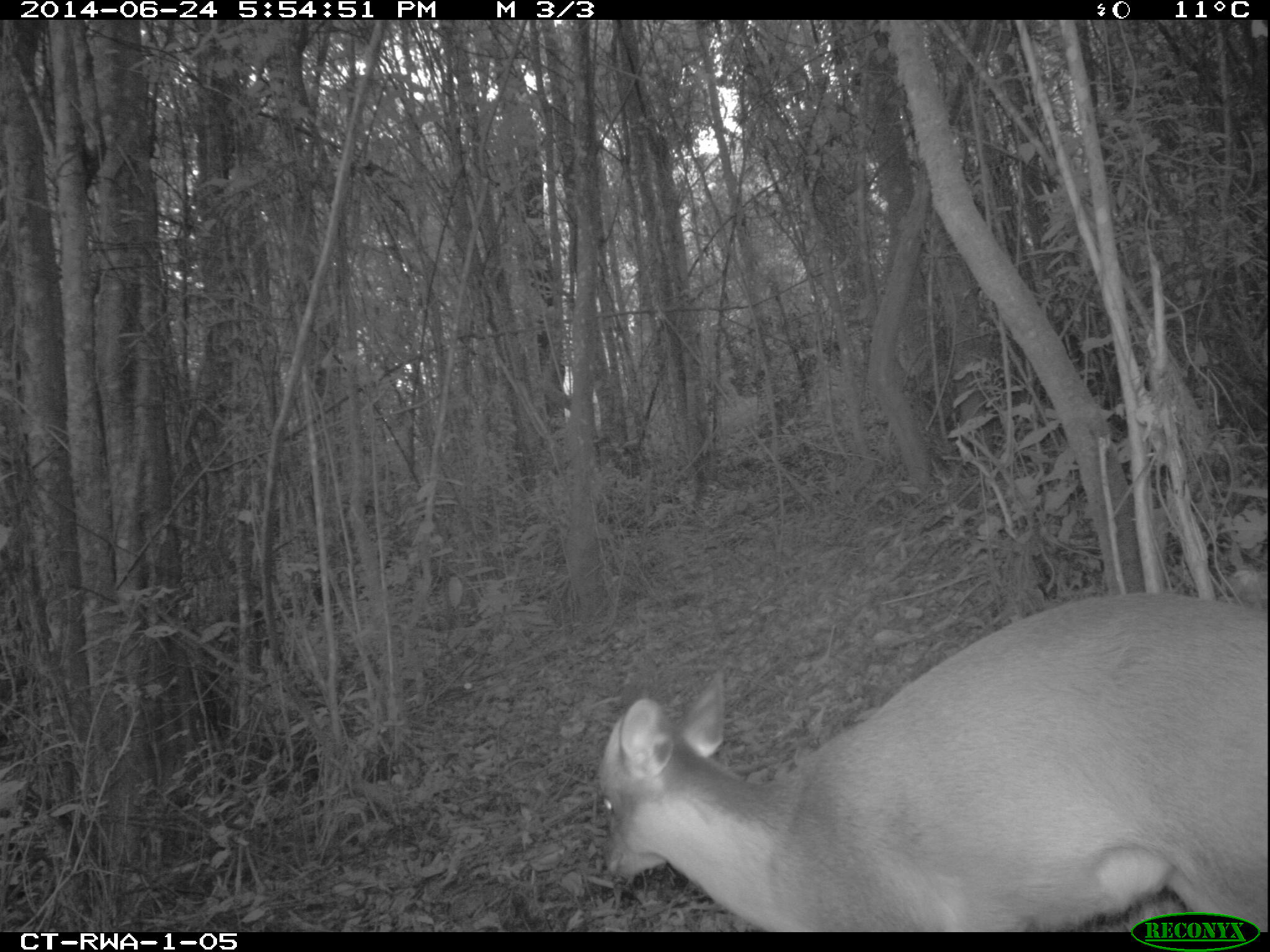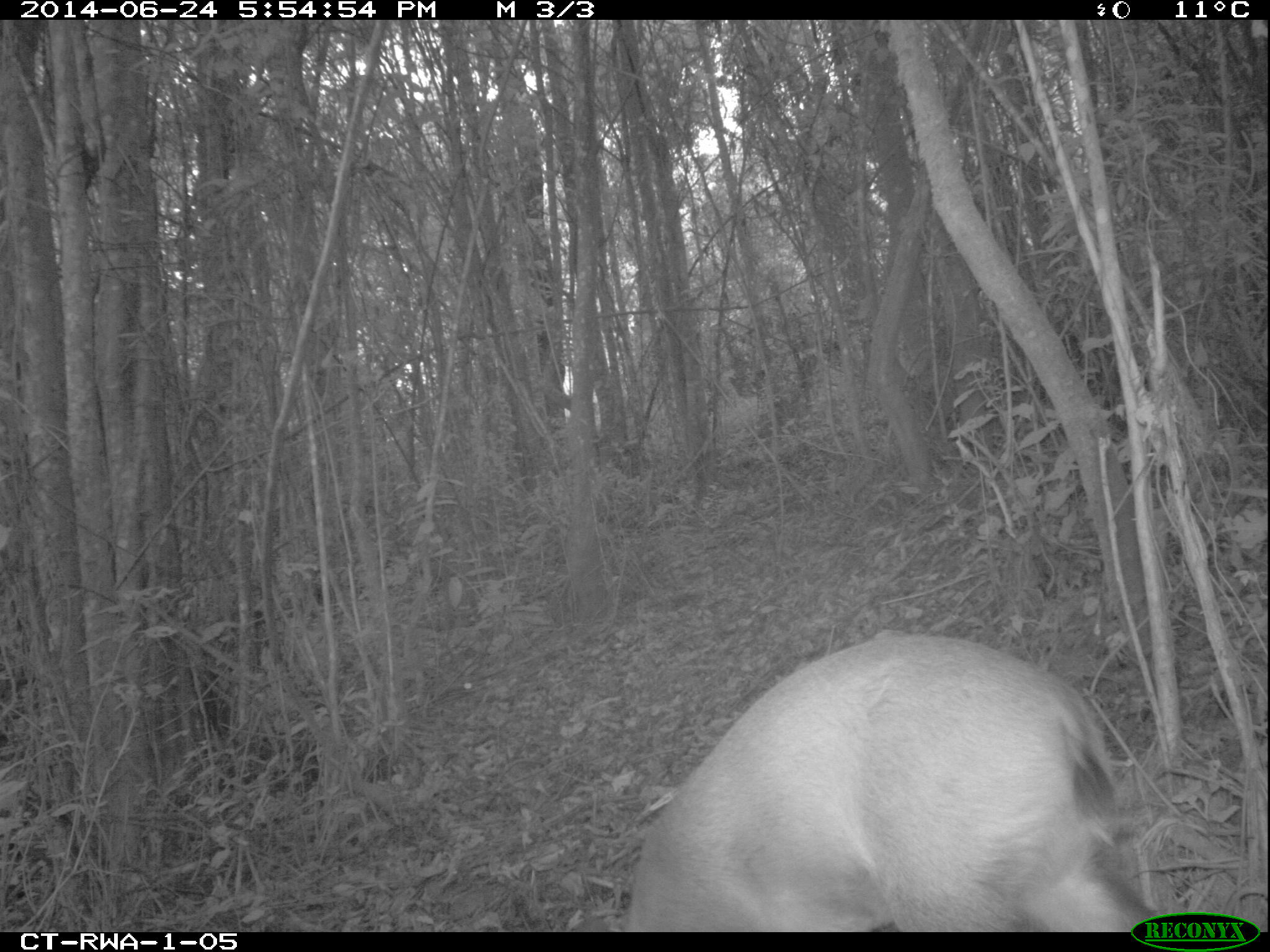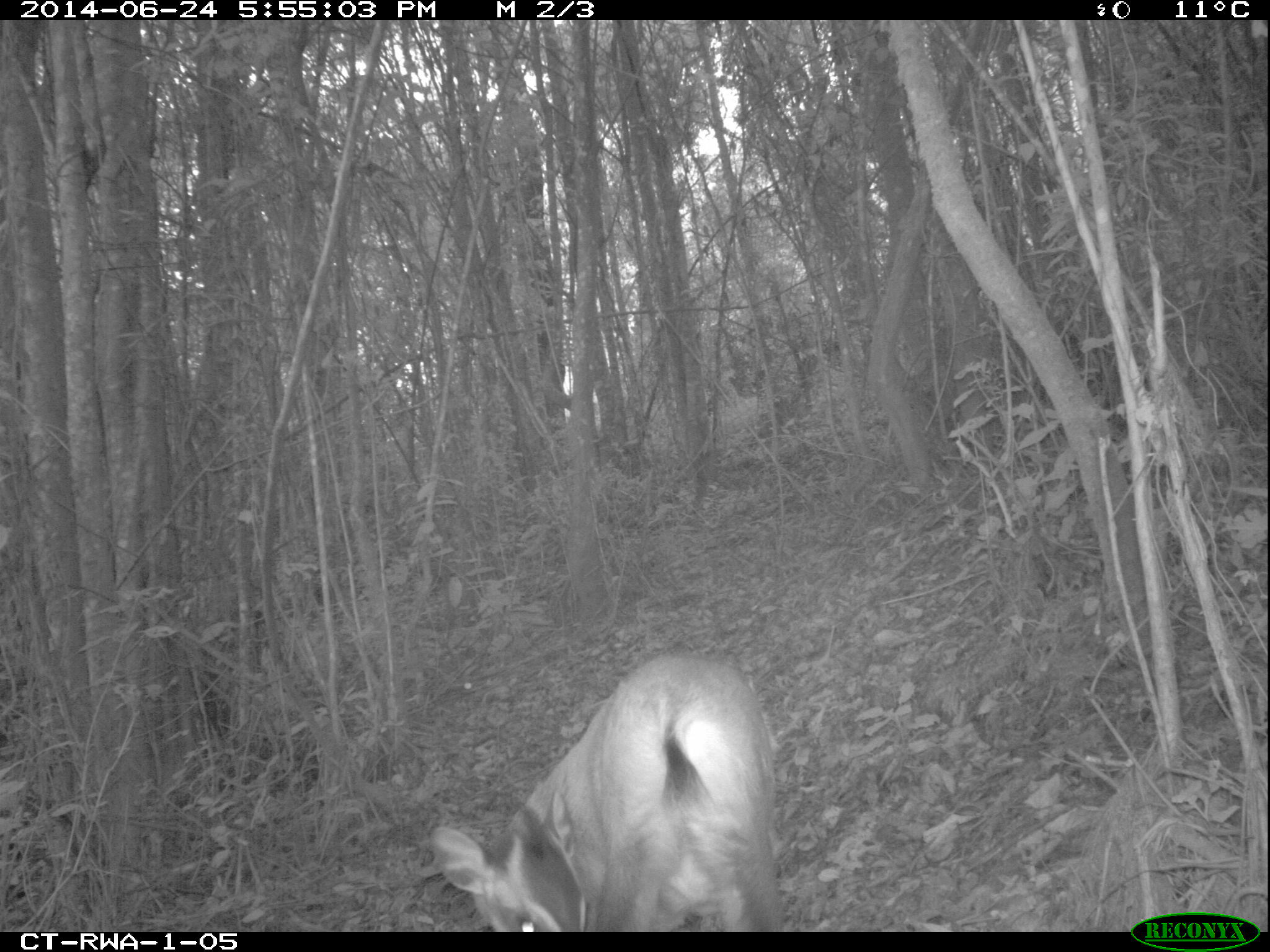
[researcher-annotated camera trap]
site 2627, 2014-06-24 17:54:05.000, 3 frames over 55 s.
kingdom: Animalia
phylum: Chordata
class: Mammalia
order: Artiodactyla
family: Bovidae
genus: Cephalophus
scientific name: Cephalophus nigrifrons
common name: black-fronted duiker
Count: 1.